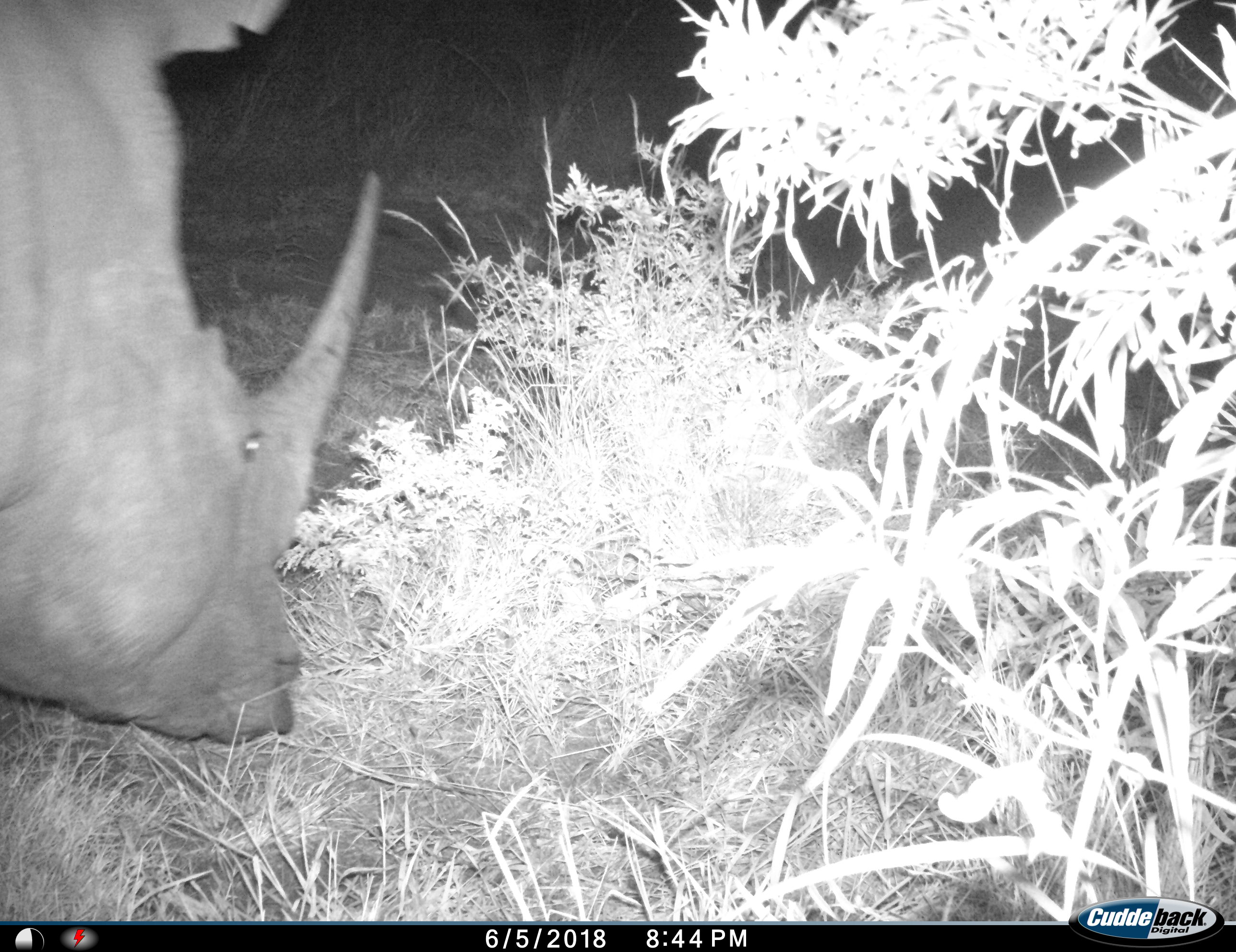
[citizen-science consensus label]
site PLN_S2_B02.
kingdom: Animalia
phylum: Chordata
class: Mammalia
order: Perissodactyla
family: Rhinocerotidae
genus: Diceros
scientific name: Diceros bicornis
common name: black rhinoceros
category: rhinocerosblack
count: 1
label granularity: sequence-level